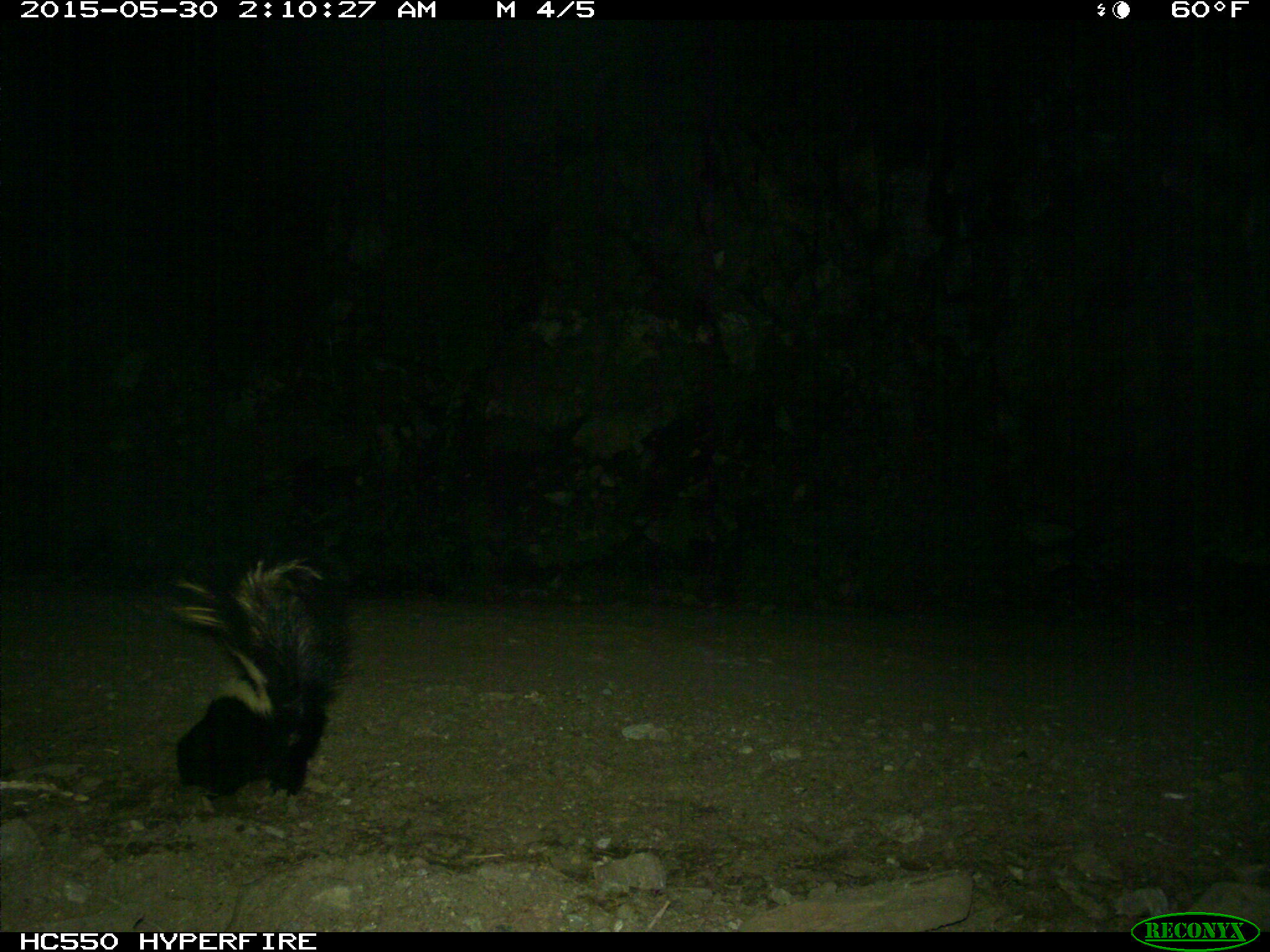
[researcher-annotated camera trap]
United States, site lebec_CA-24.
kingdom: Animalia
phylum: Chordata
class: Mammalia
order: Carnivora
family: Mephitidae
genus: Mephitis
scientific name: Mephitis mephitis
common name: striped skunk